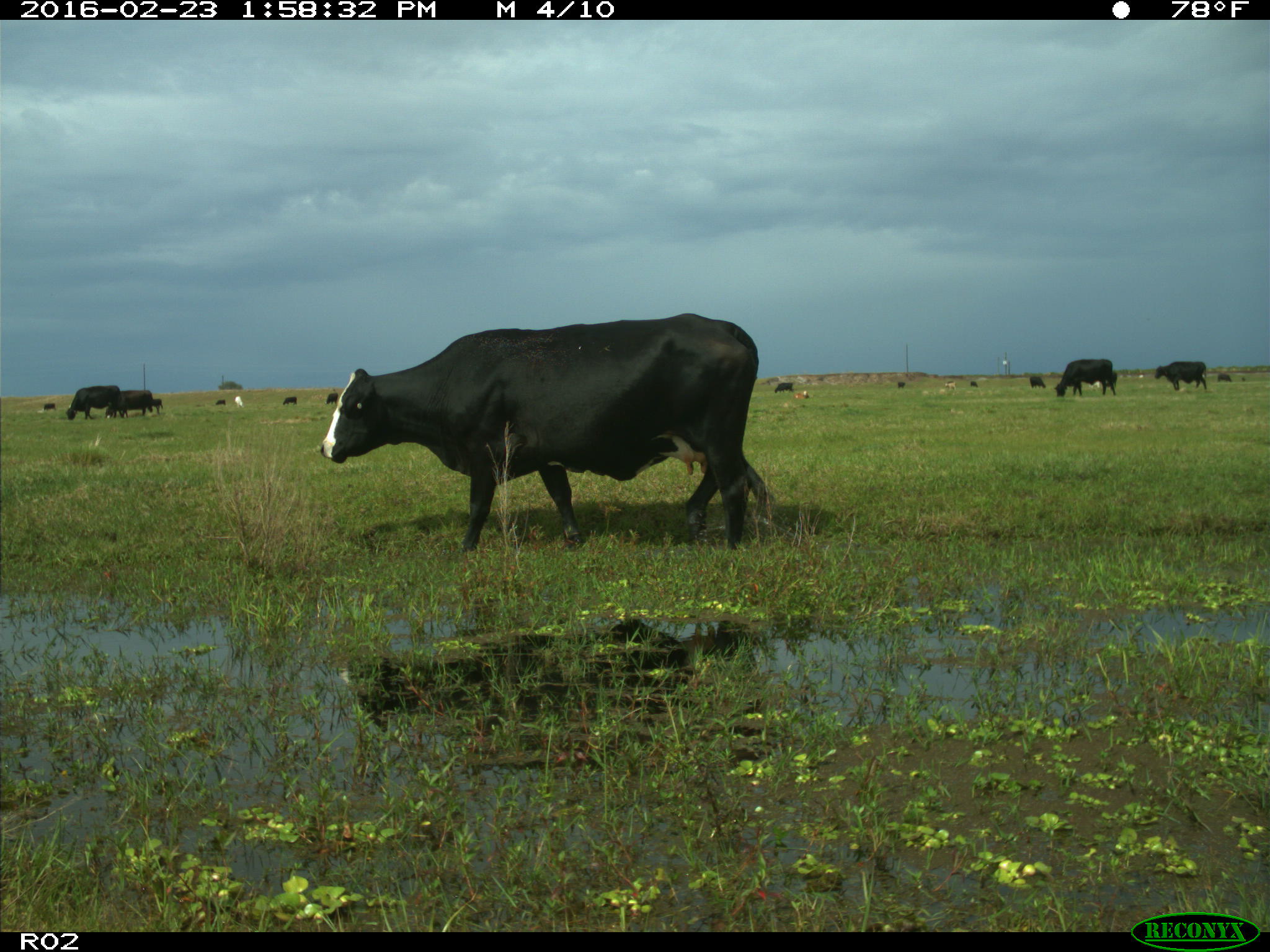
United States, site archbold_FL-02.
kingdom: Animalia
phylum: Chordata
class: Mammalia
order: Artiodactyla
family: Bovidae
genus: Bos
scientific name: Bos taurus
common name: domestic cow